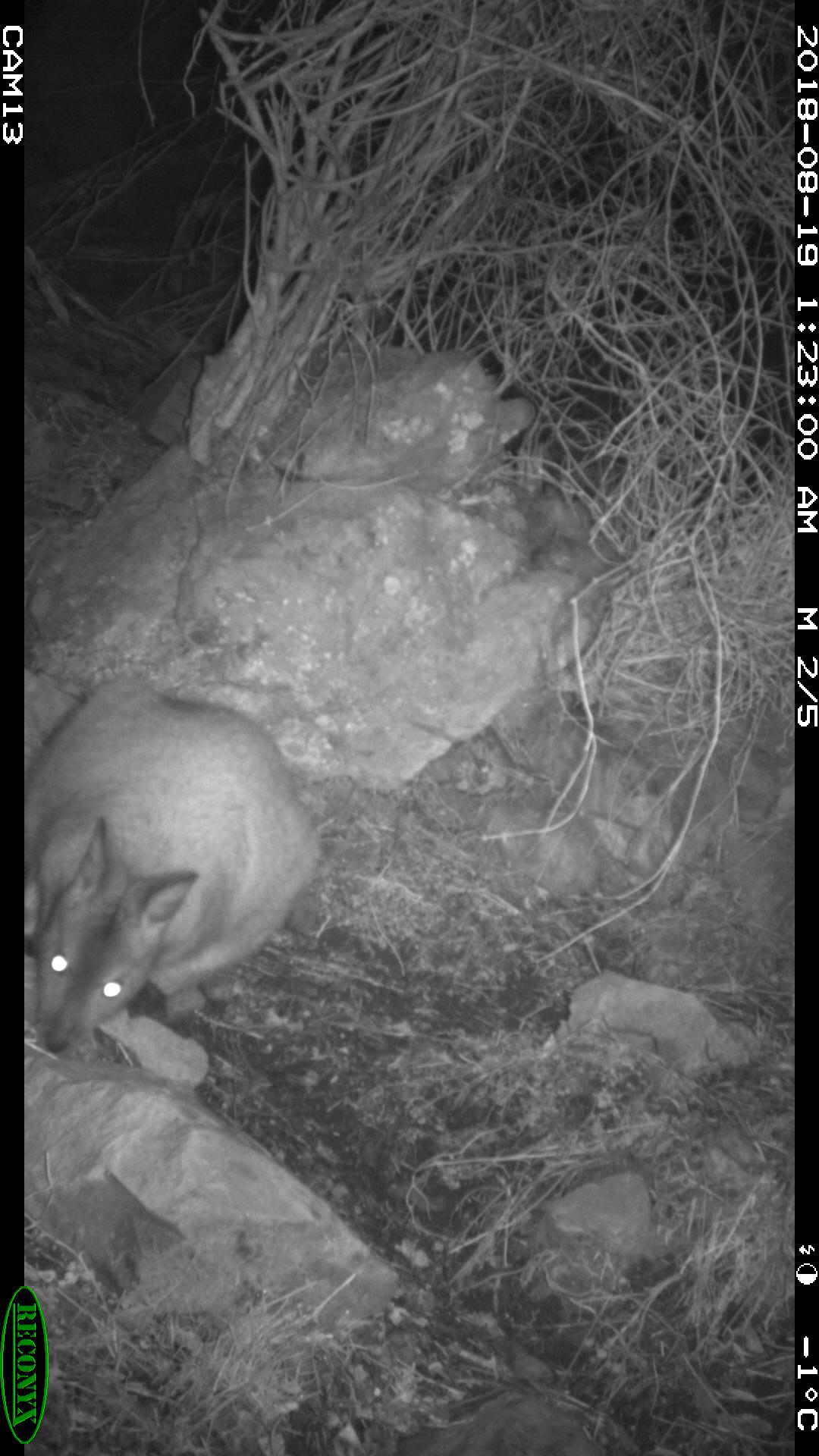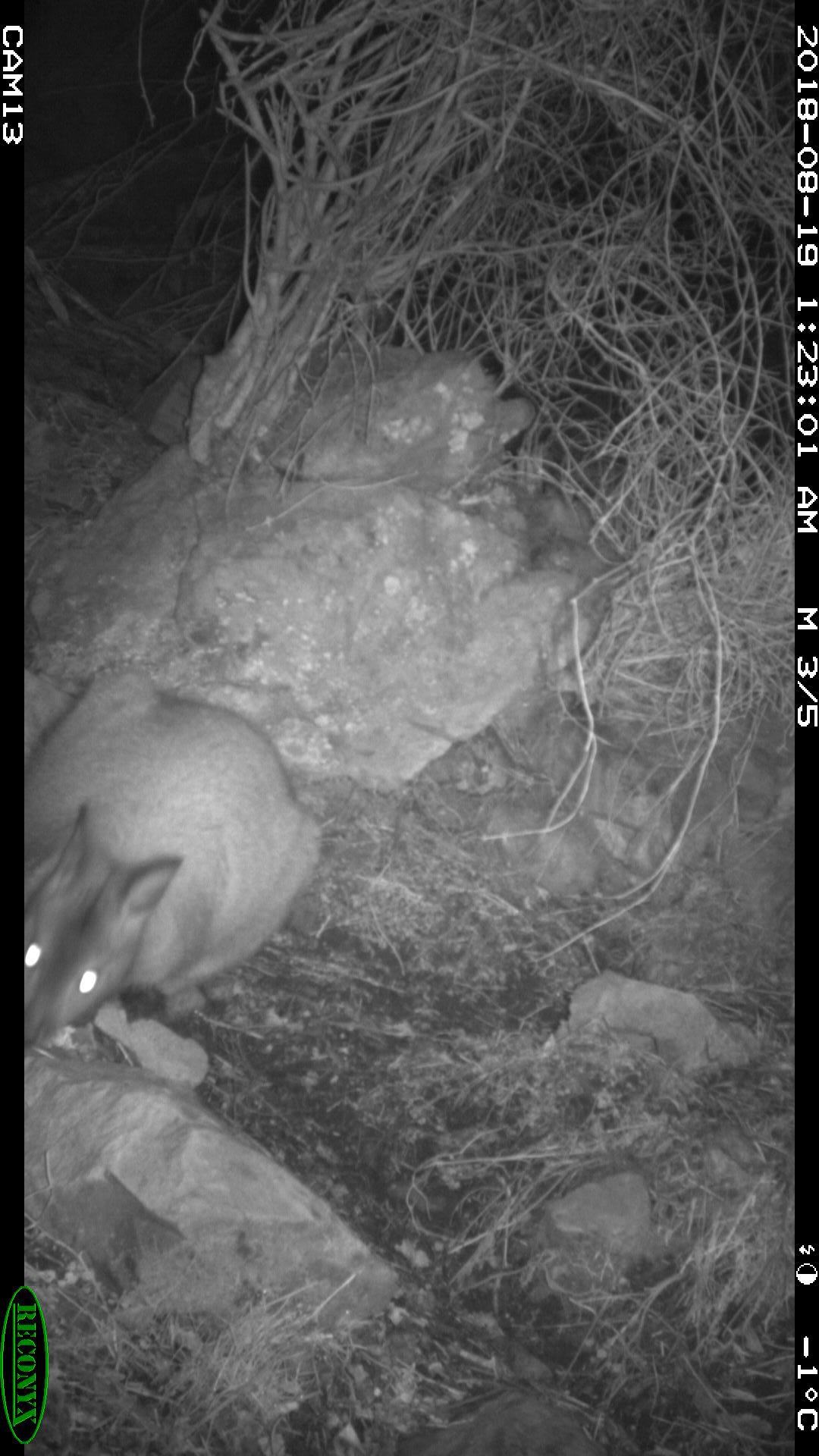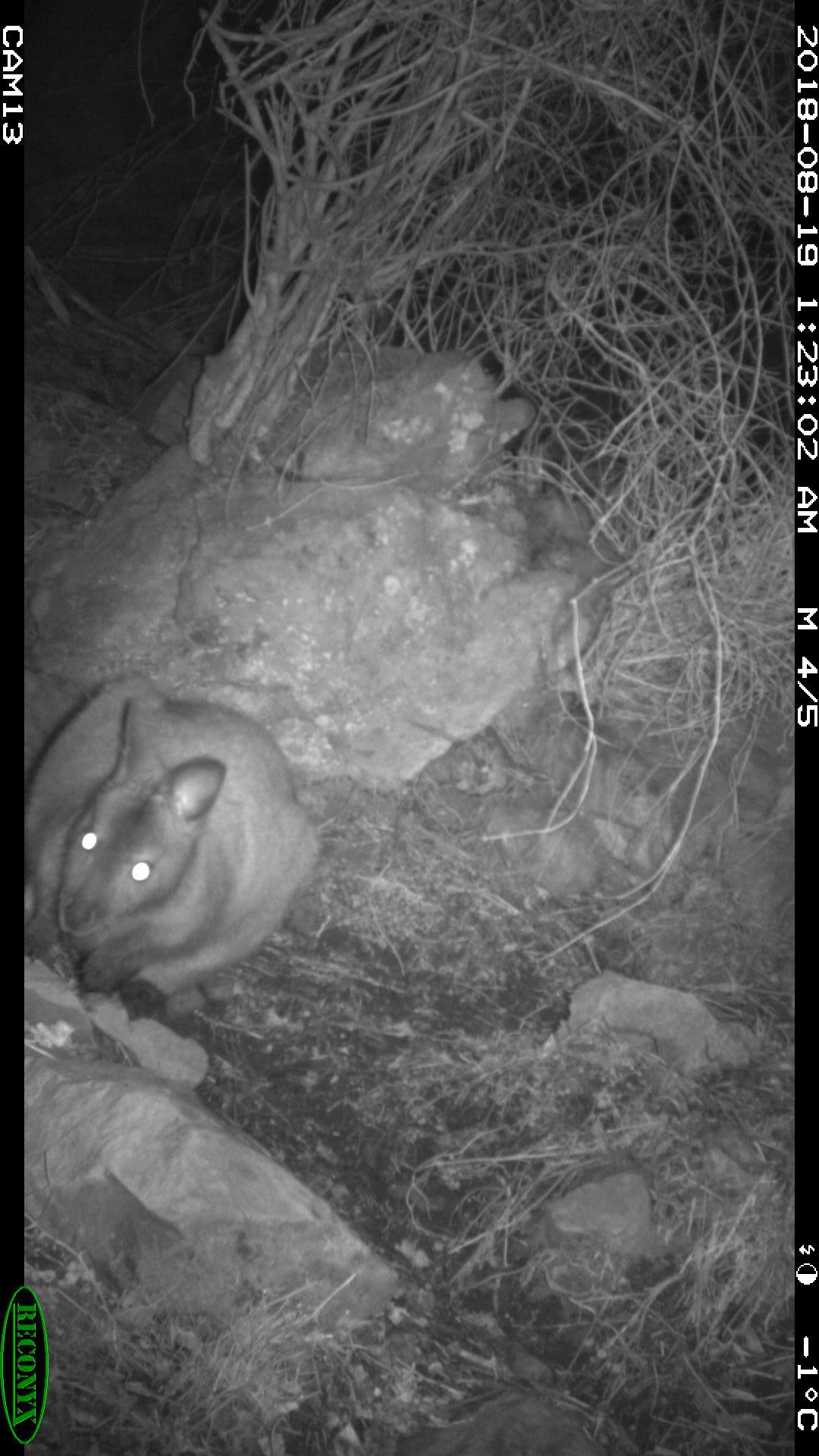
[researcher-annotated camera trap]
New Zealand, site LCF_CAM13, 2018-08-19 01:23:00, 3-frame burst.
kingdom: Animalia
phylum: Chordata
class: Mammalia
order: Diprotodontia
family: Macropodidae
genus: Notamacropus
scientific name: Notamacropus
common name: wallaby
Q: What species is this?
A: Wallaby (Notamacropus).